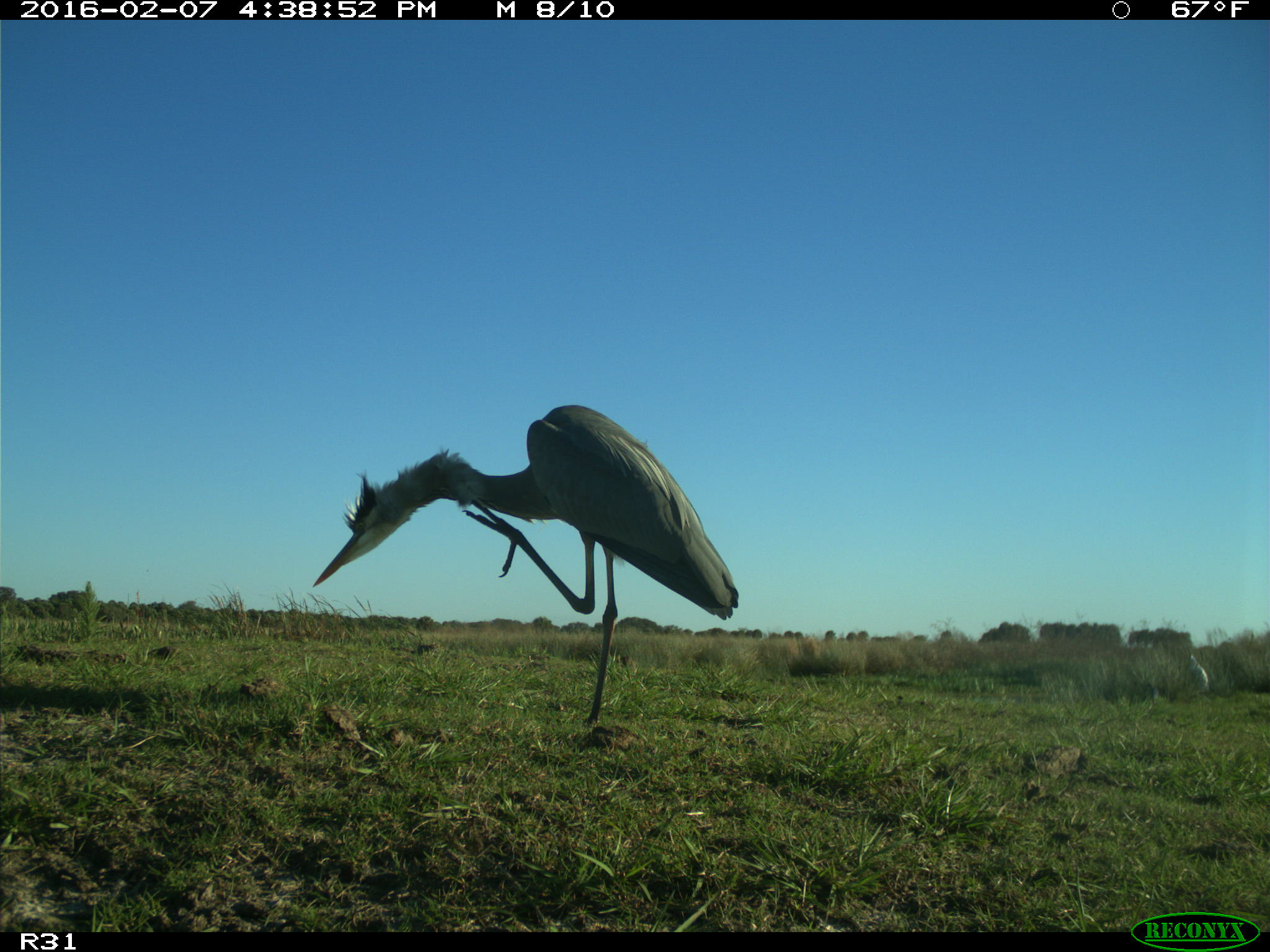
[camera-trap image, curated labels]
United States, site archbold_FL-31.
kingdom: Animalia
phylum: Chordata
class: Aves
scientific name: Aves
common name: birds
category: unidentified bird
Unidentified bird (birds) (Aves).